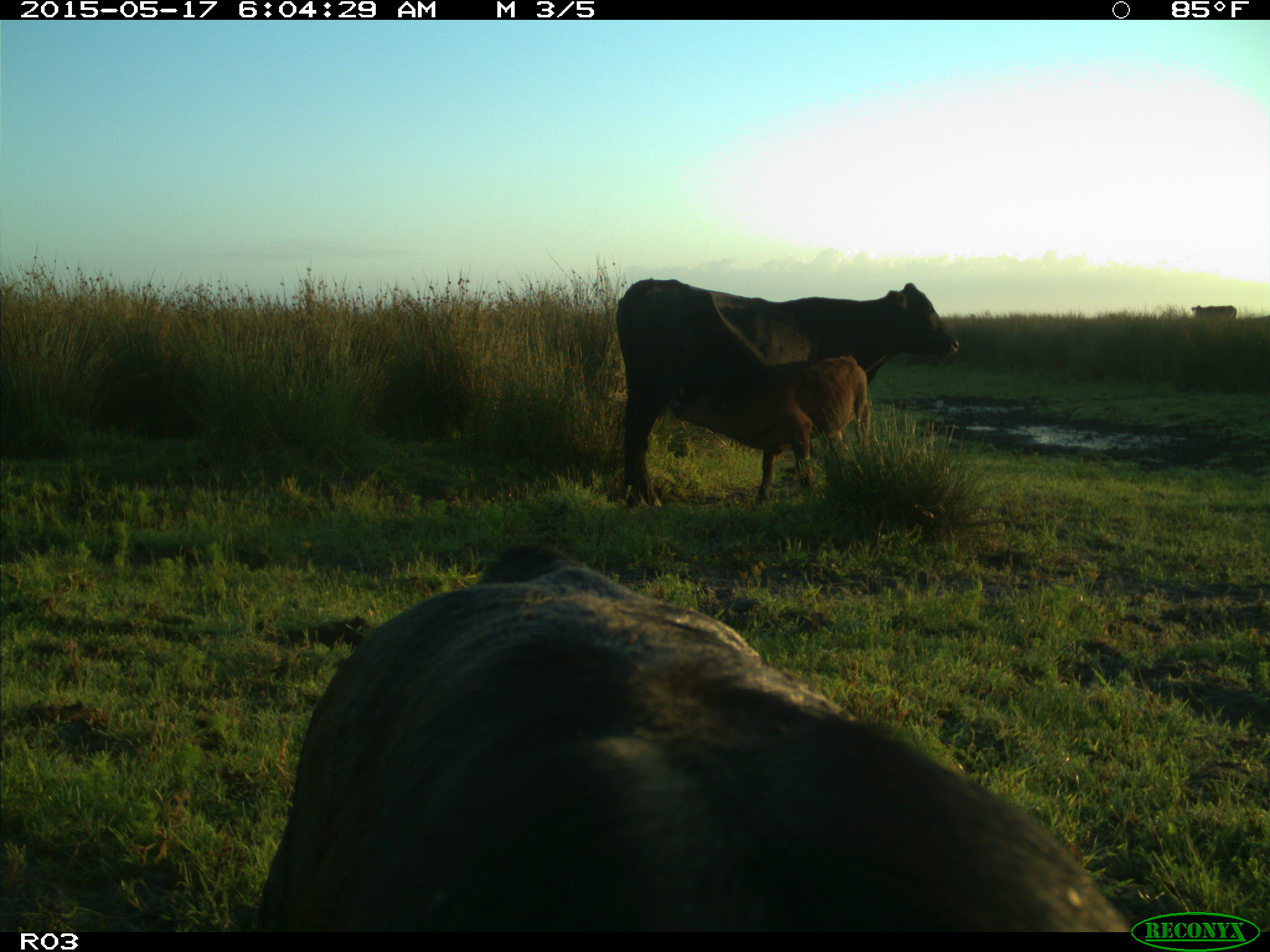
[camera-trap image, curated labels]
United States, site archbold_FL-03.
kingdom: Animalia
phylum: Chordata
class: Mammalia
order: Artiodactyla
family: Bovidae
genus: Bos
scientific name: Bos taurus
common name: domestic cow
Bos taurus (domestic cow).